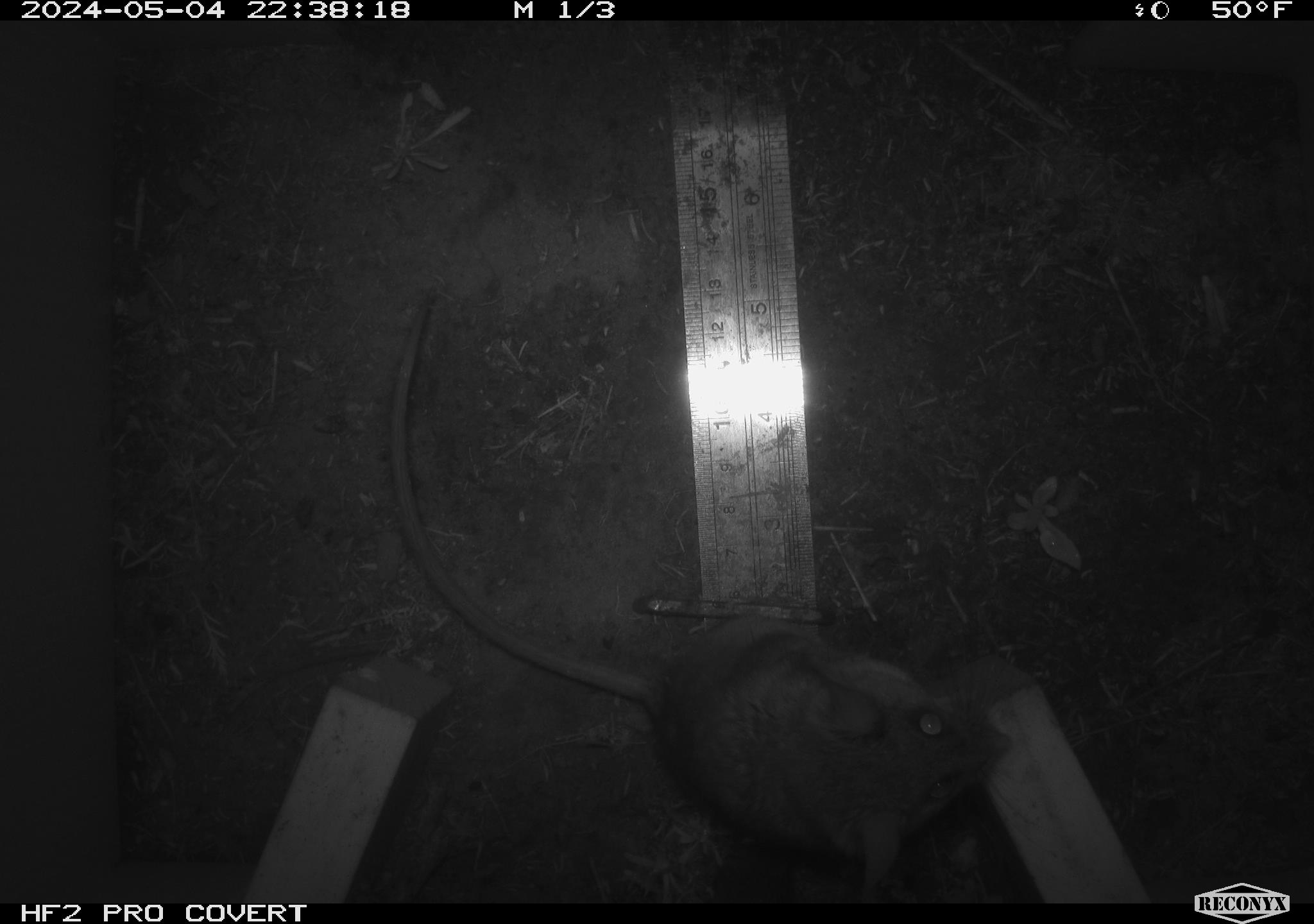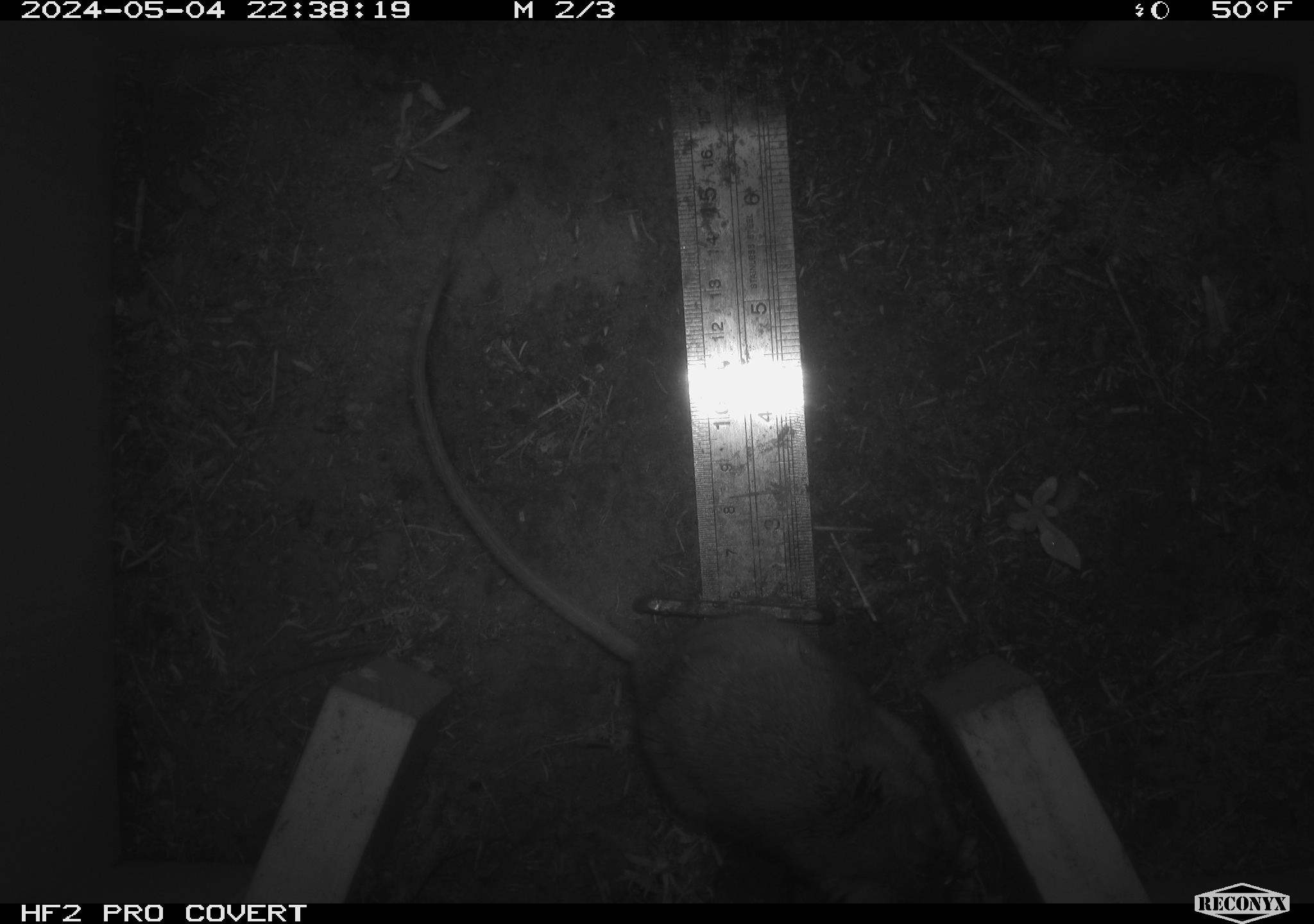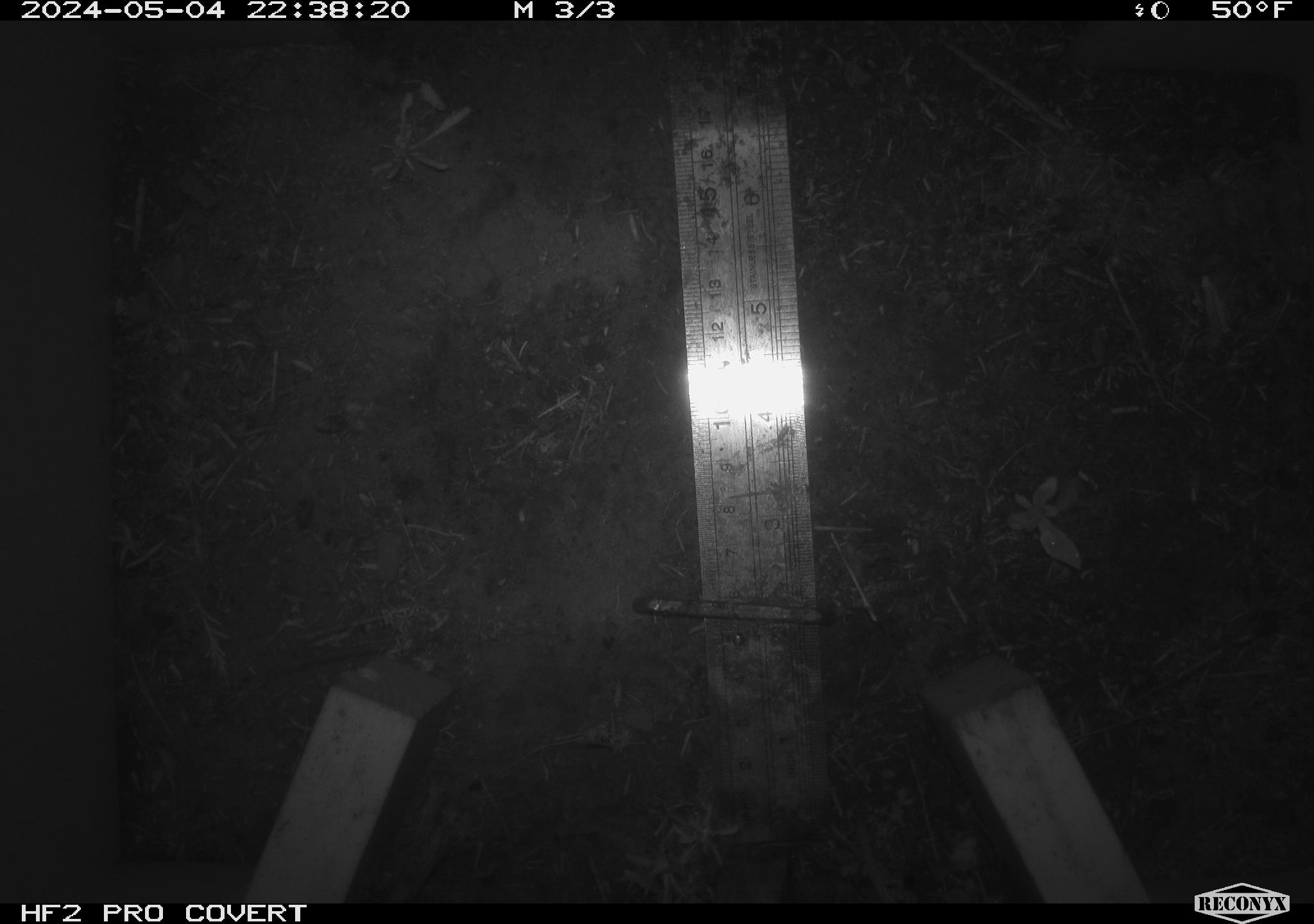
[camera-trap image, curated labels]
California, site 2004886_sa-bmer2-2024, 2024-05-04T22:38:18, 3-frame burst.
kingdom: Animalia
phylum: Chordata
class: Mammalia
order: Rodentia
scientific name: Rodentia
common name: mouse species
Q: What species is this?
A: Mouse species (Rodentia).